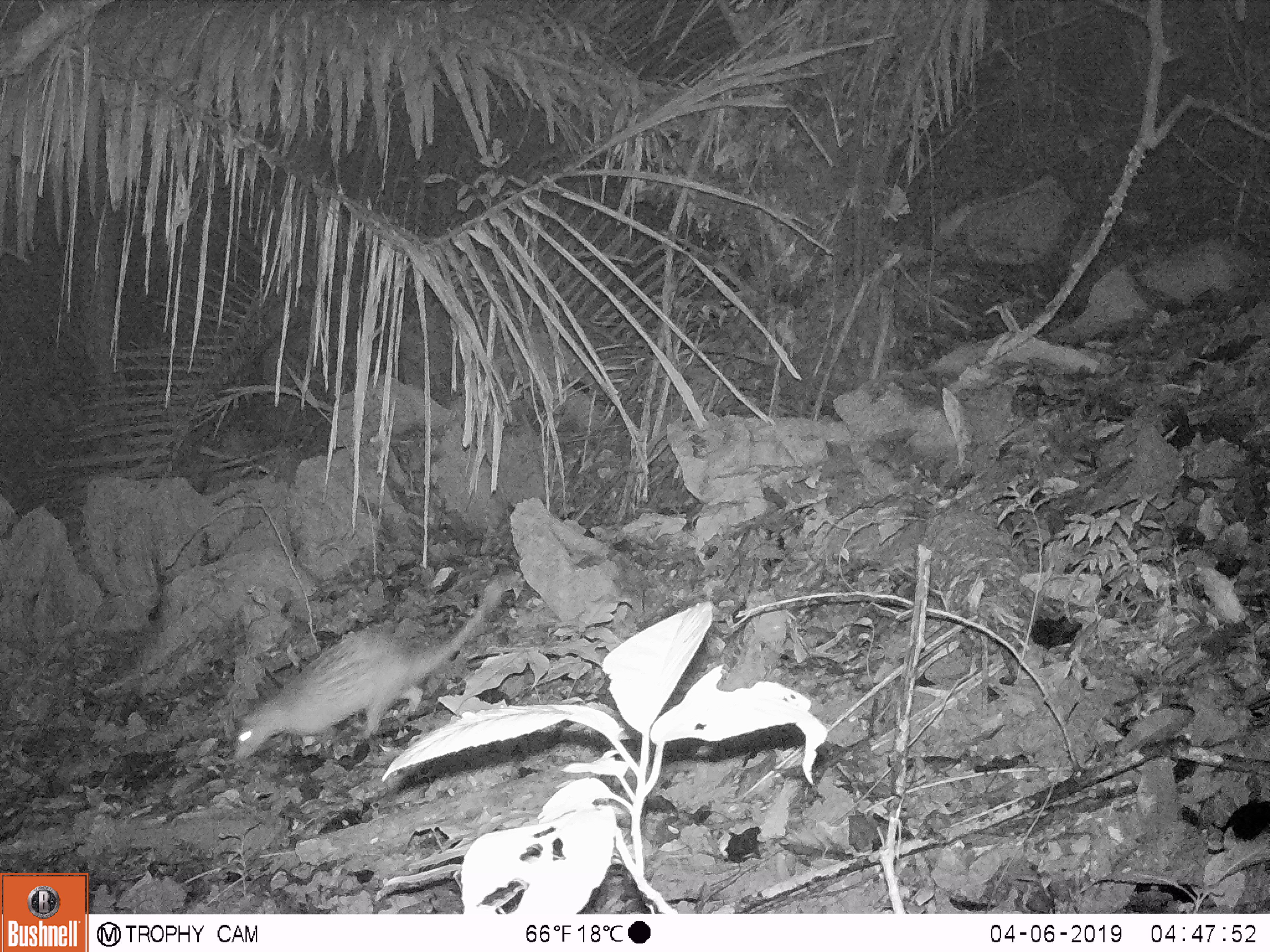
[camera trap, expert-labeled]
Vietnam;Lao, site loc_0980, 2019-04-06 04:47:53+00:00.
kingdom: Animalia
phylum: Chordata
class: Mammalia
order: Rodentia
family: Hystricidae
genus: Atherurus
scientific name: Atherurus macrourus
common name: asiatic brush-tailed porcupine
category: asiatic brush tailed porcupine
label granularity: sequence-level